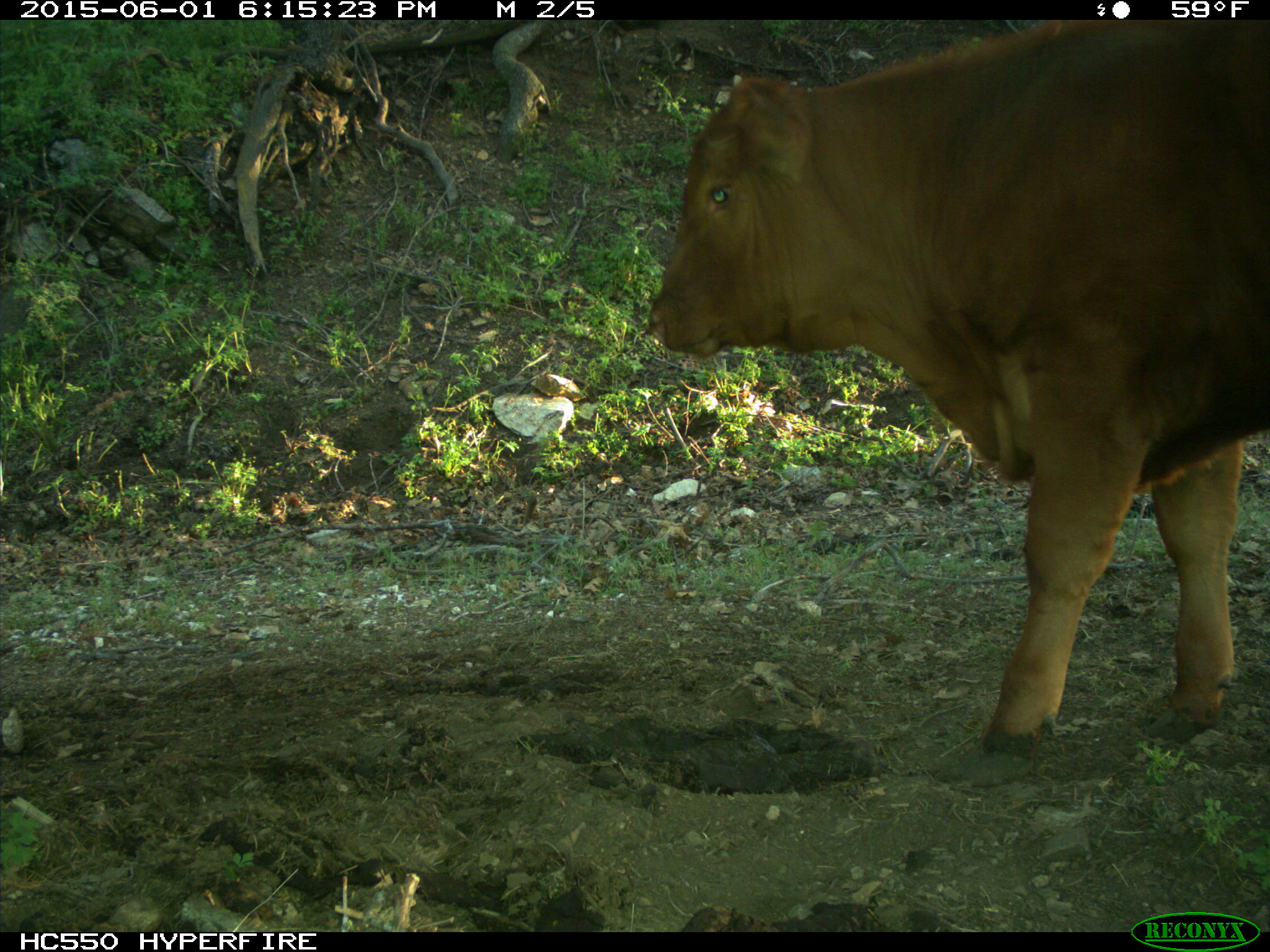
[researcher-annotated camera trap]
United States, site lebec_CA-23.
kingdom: Animalia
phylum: Chordata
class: Mammalia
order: Artiodactyla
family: Bovidae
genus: Bos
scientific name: Bos taurus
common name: domestic cow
Bos taurus (domestic cow).